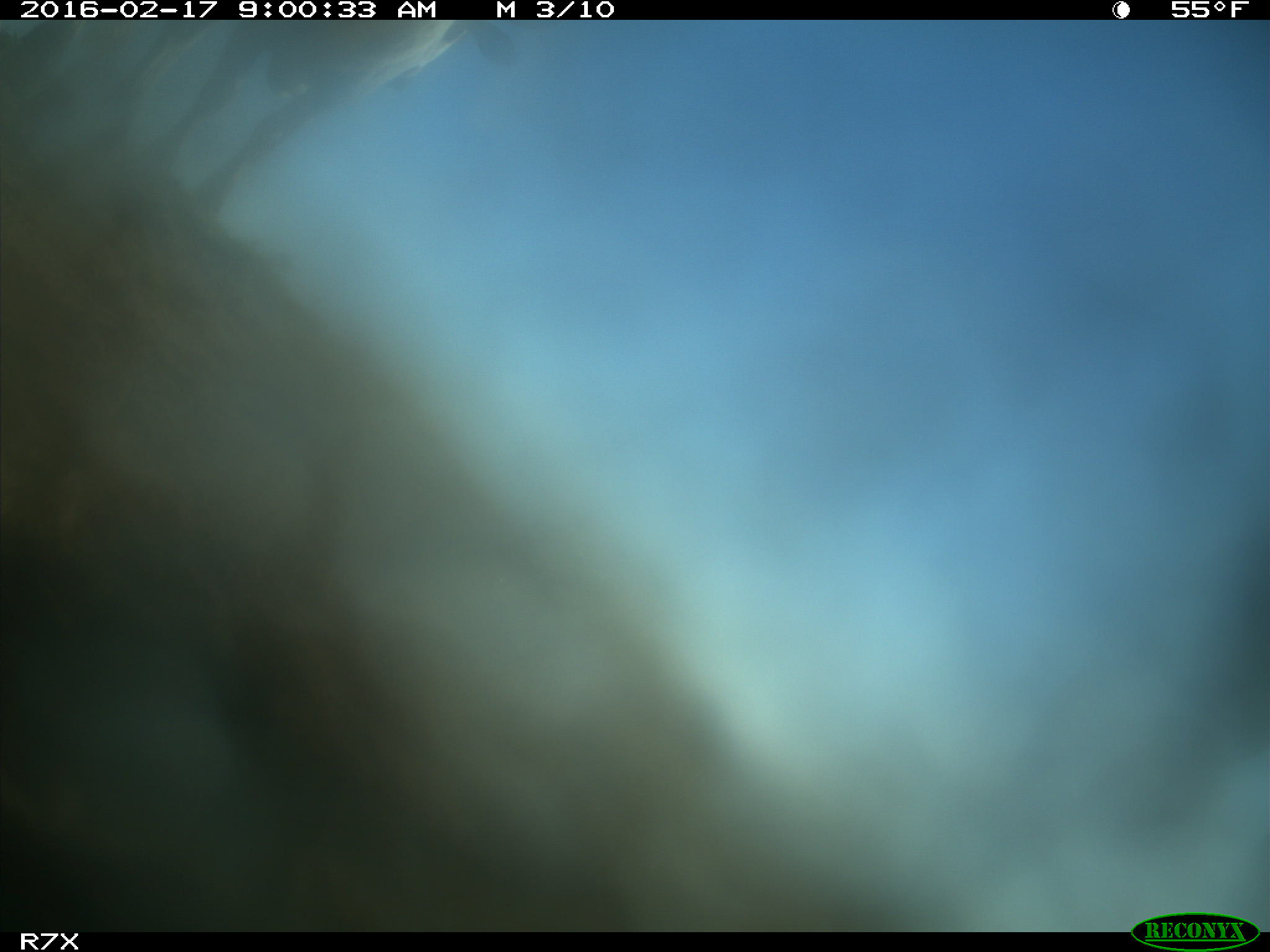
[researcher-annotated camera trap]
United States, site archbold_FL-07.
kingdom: Animalia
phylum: Chordata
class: Mammalia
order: Artiodactyla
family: Bovidae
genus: Bos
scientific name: Bos taurus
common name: domestic cow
Bos taurus (domestic cow).